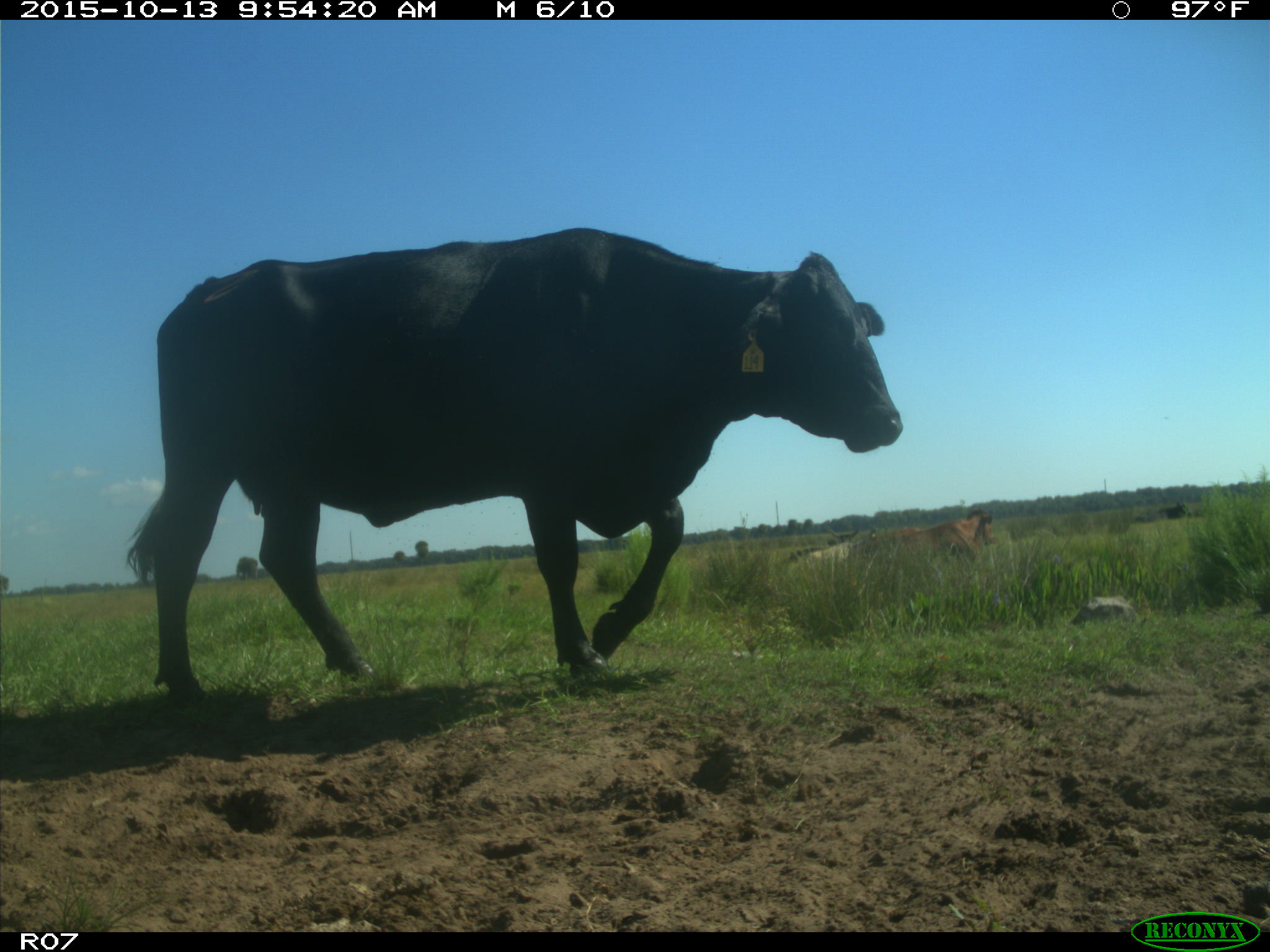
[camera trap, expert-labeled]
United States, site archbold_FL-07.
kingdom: Animalia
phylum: Chordata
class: Mammalia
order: Artiodactyla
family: Bovidae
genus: Bos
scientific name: Bos taurus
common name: domestic cow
Bos taurus (domestic cow).